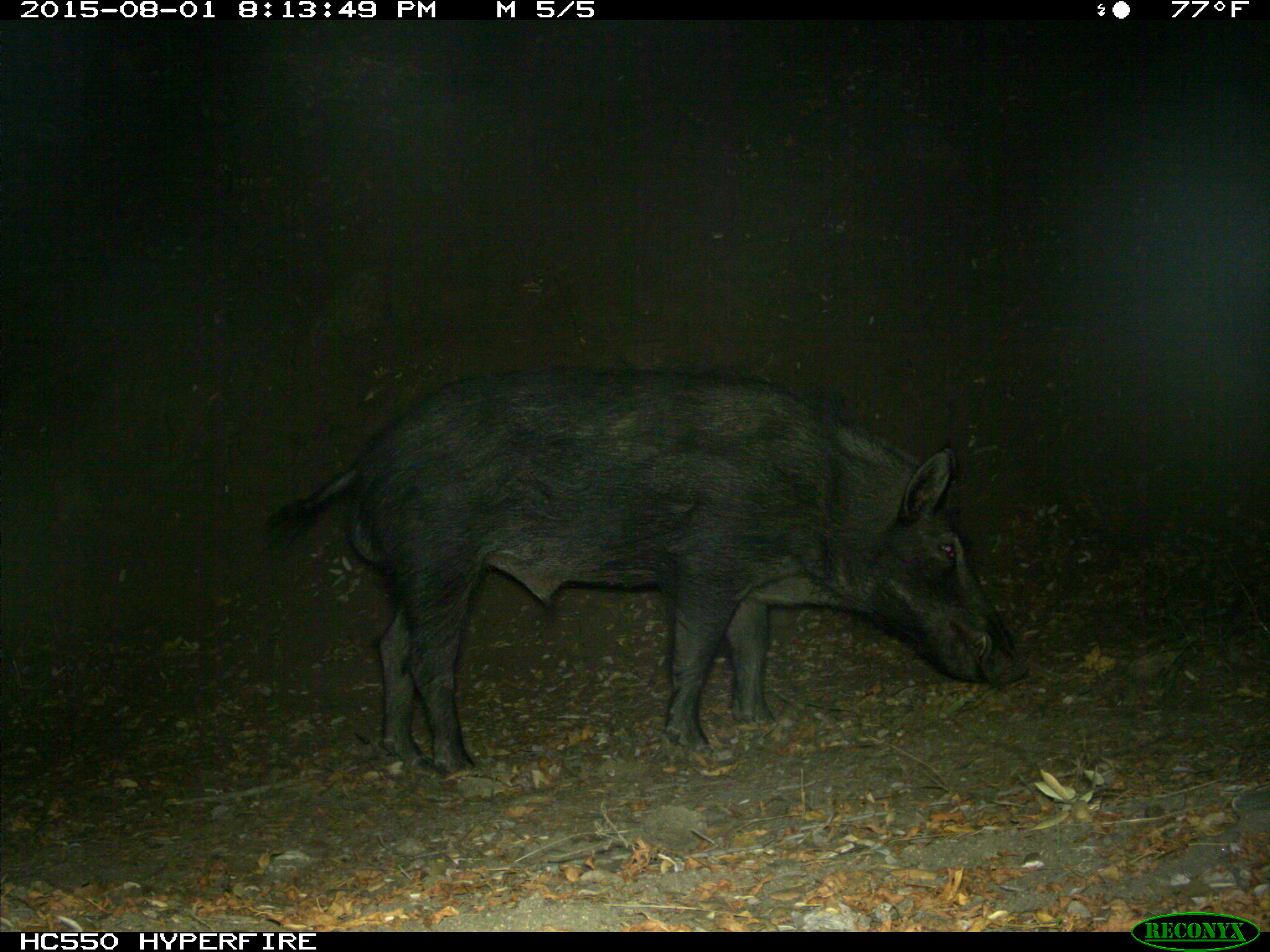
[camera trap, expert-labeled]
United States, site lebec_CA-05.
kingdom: Animalia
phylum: Chordata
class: Mammalia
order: Artiodactyla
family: Suidae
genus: Sus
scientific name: Sus scrofa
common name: wild boar